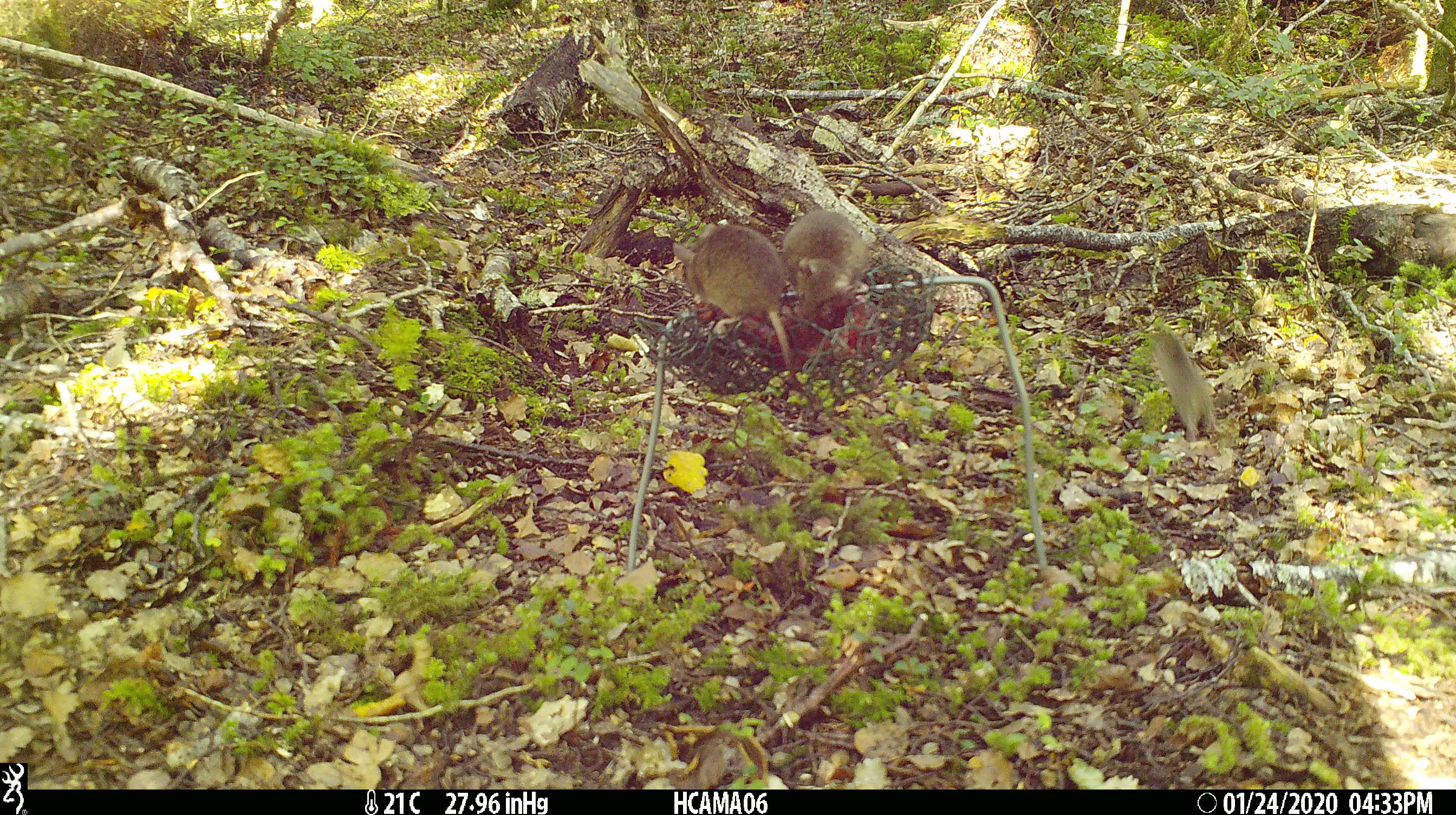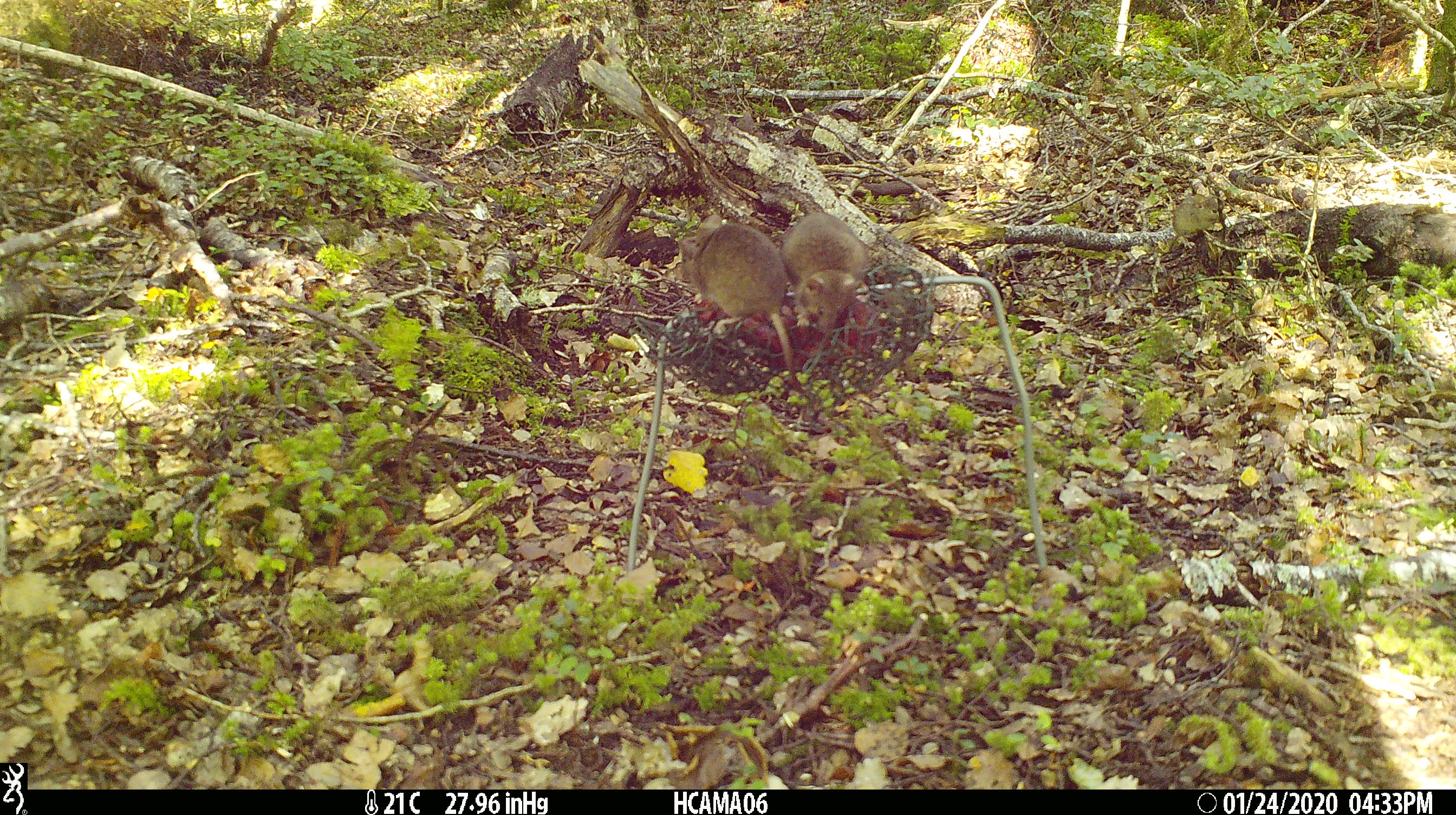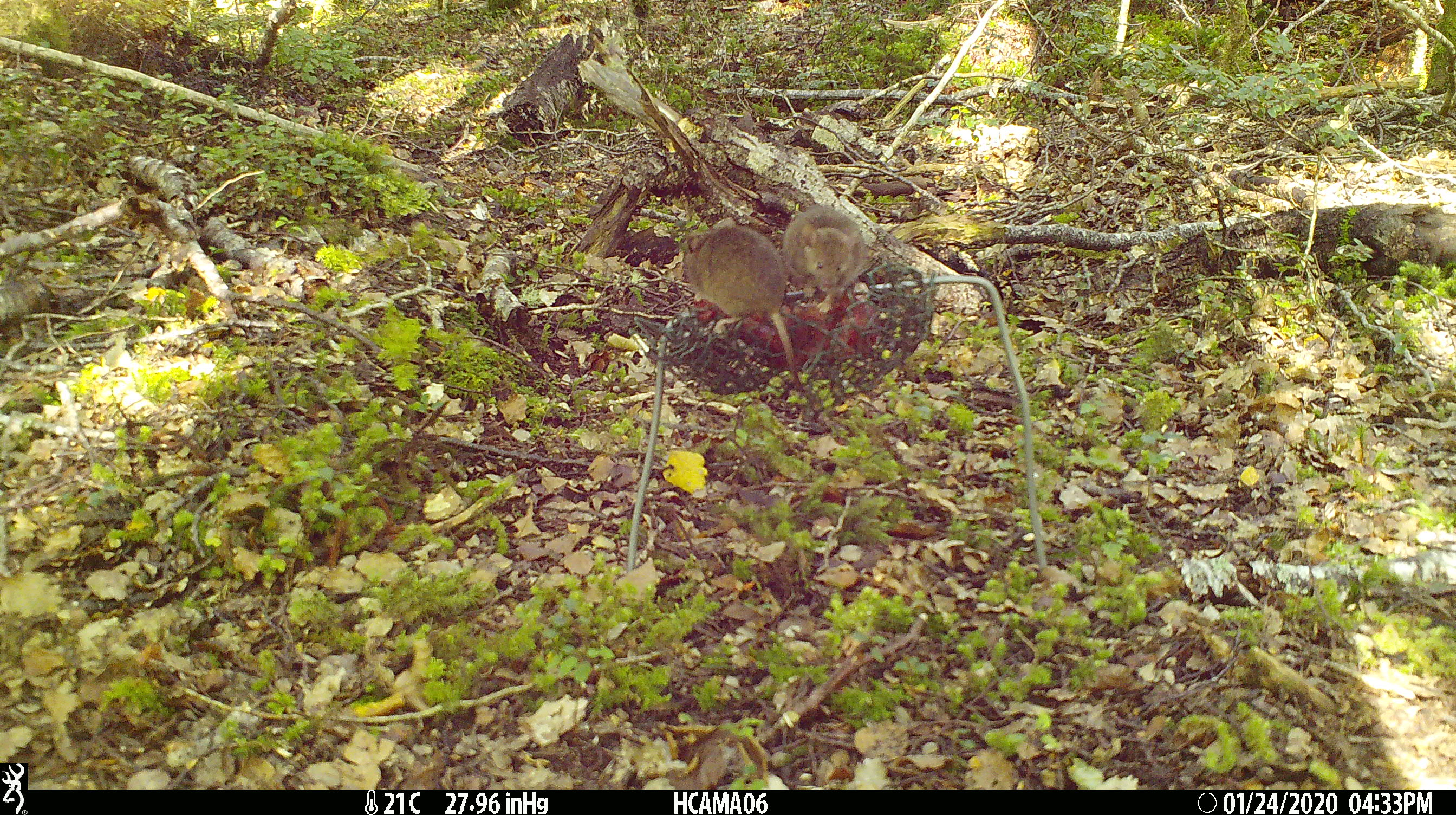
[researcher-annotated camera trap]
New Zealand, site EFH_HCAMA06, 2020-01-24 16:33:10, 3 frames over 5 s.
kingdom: Animalia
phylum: Chordata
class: Mammalia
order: Rodentia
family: Muridae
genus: Mus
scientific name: Mus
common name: mouse